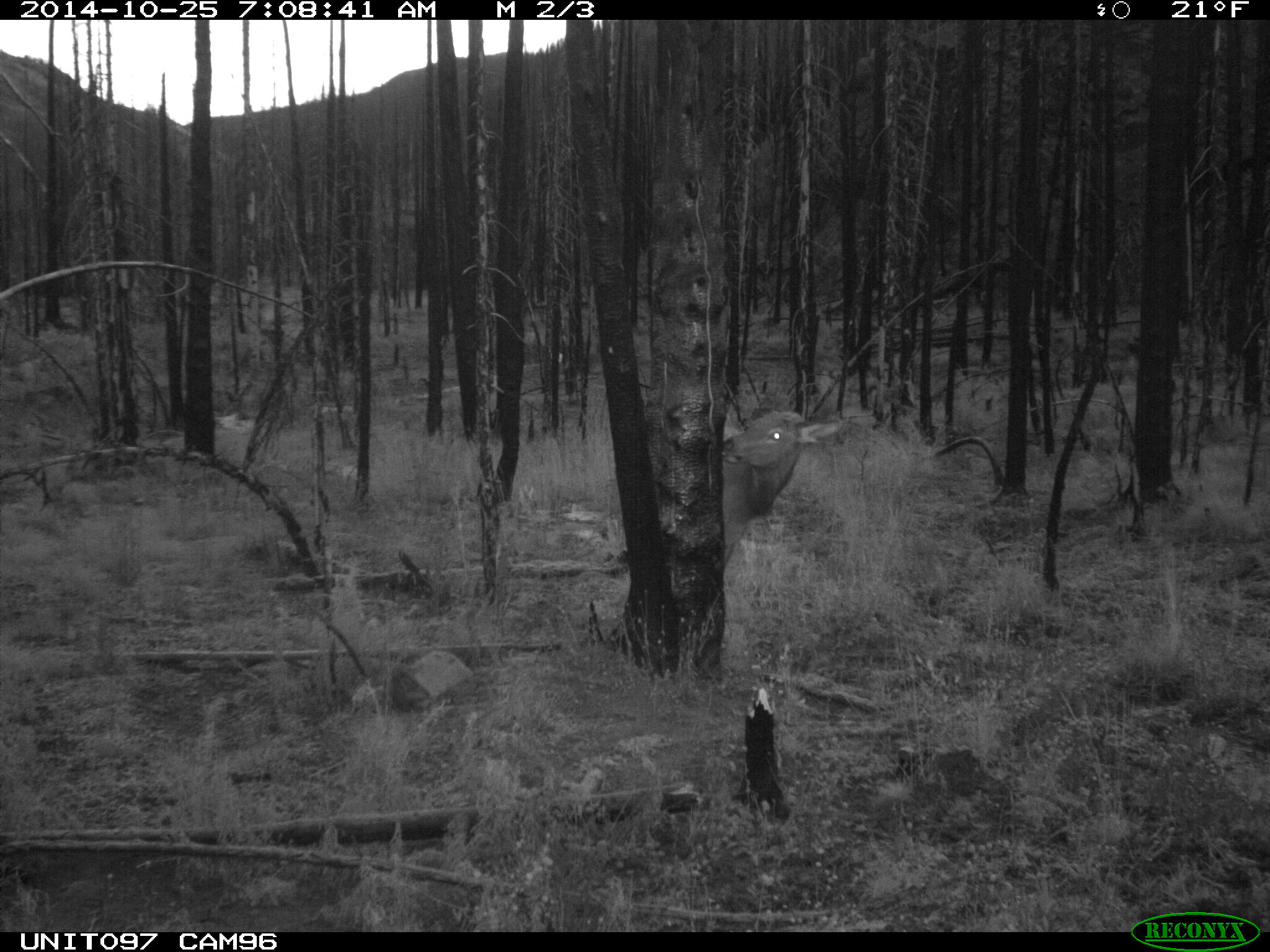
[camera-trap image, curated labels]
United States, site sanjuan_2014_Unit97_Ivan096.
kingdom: Animalia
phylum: Chordata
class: Mammalia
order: Artiodactyla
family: Cervidae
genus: Cervus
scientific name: Cervus elaphus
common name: red deer